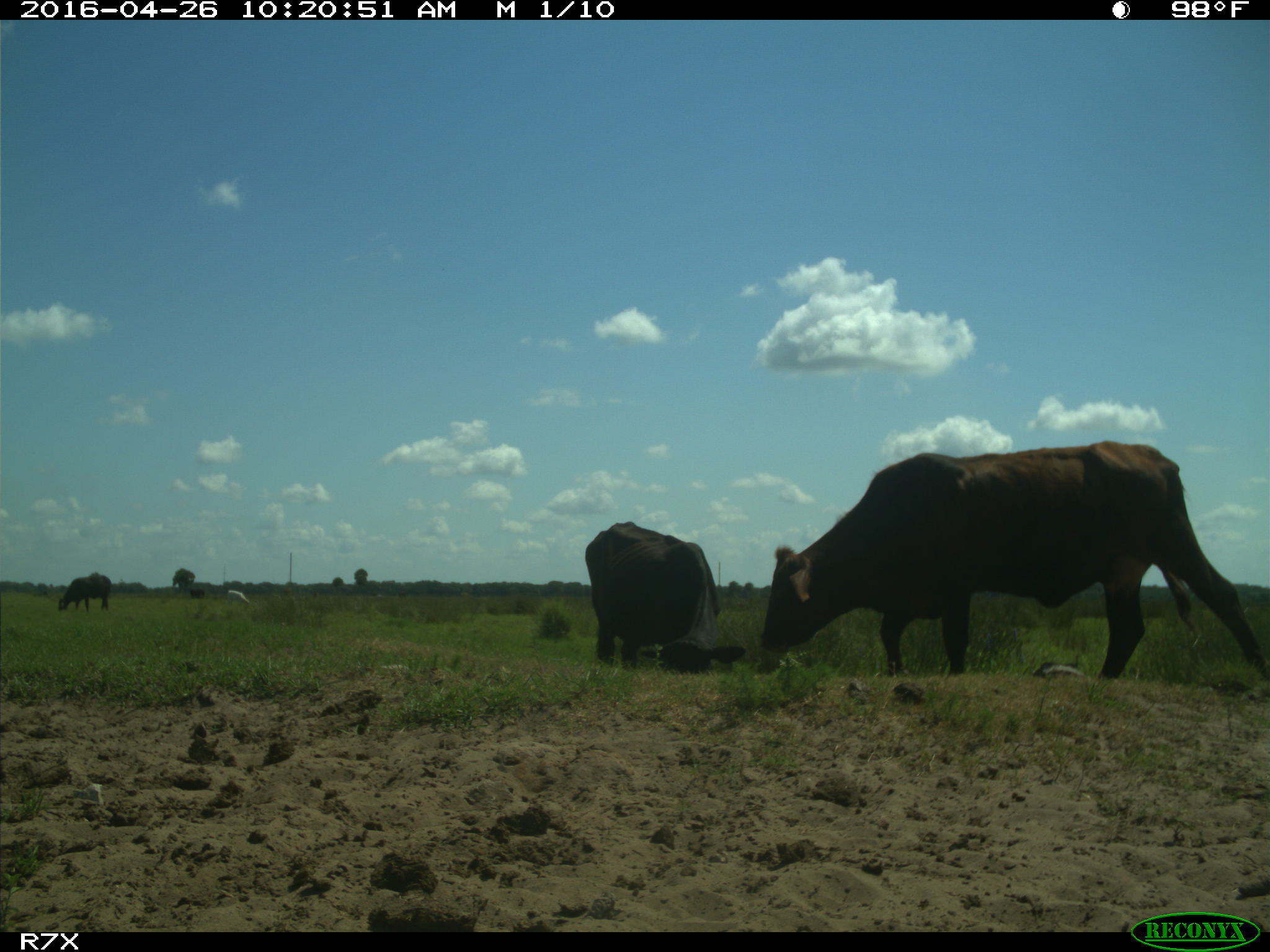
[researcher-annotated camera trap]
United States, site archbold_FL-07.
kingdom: Animalia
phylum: Chordata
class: Mammalia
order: Artiodactyla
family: Bovidae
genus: Bos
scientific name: Bos taurus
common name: domestic cow